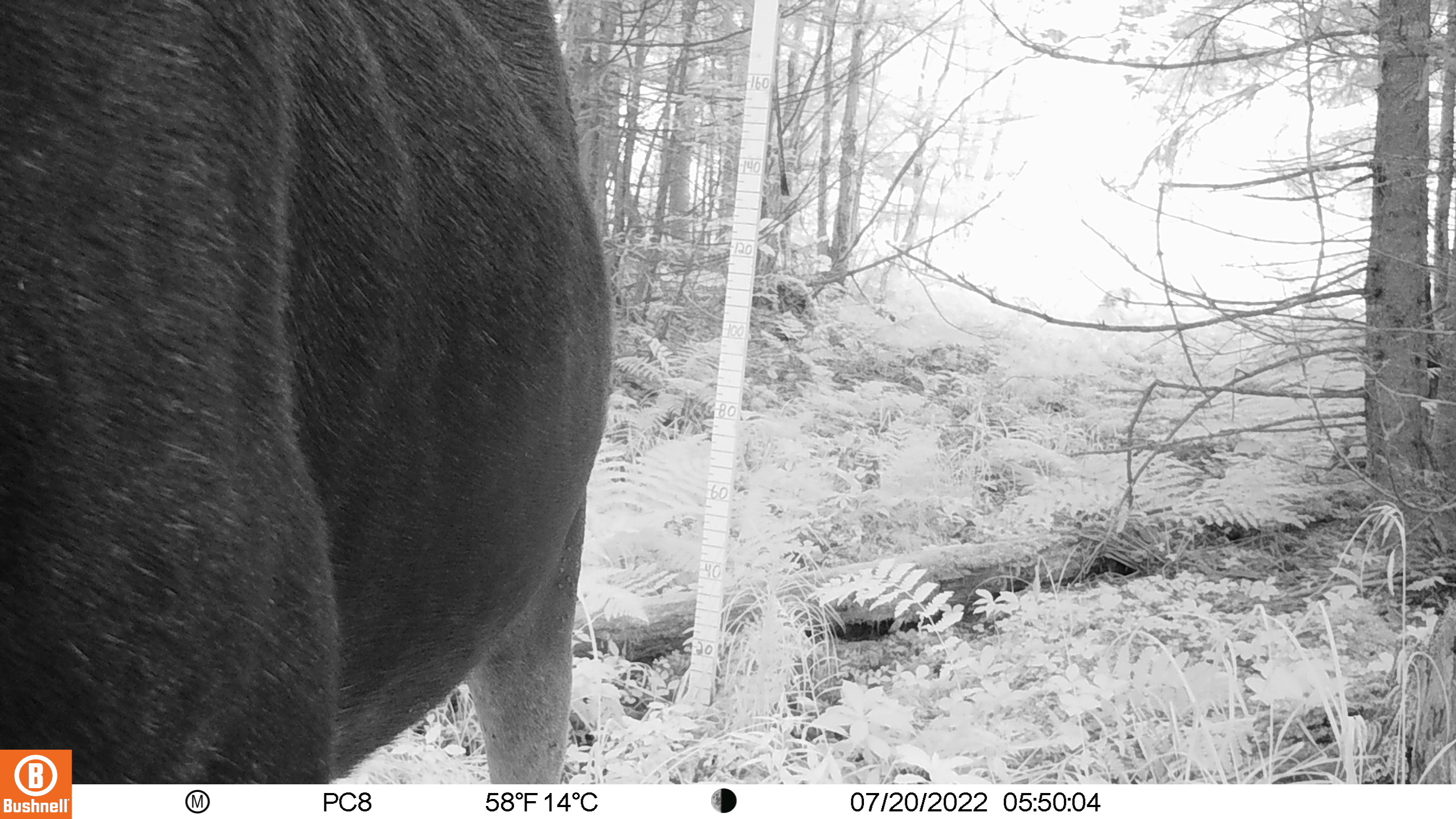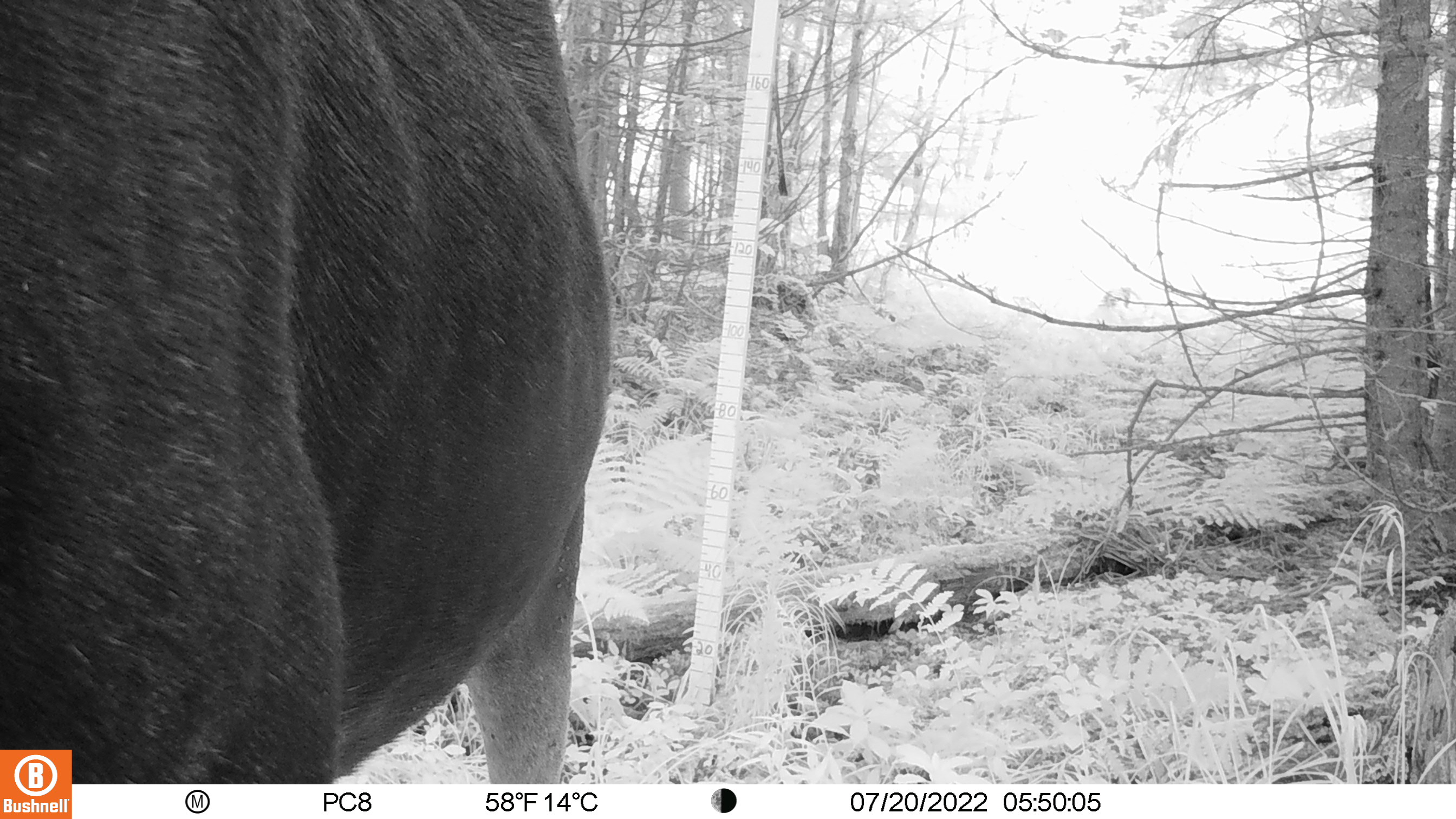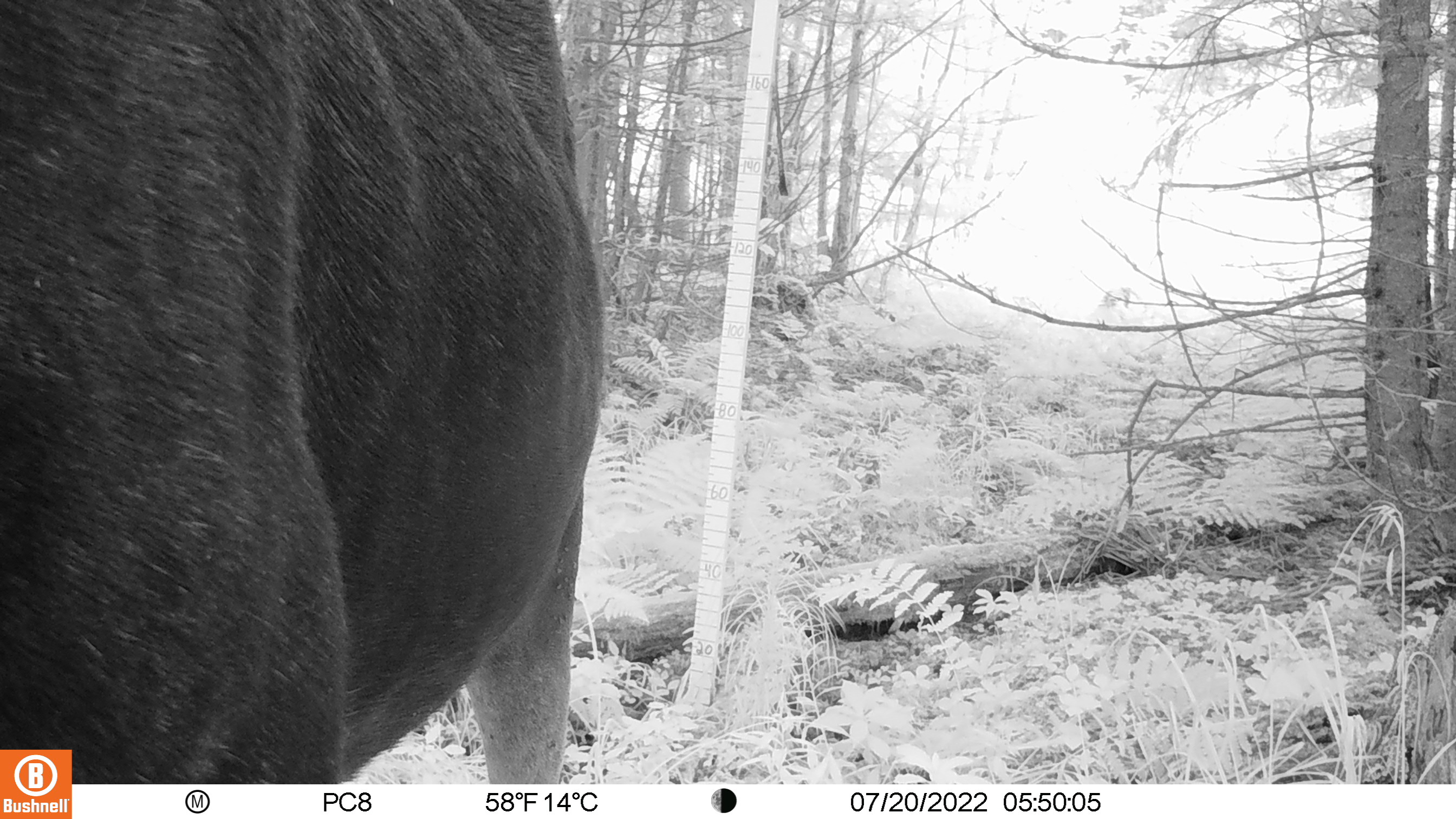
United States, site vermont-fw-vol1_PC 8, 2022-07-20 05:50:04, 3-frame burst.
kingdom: Animalia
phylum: Chordata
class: Mammalia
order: Artiodactyla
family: Cervidae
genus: Alces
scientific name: Alces alces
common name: moose